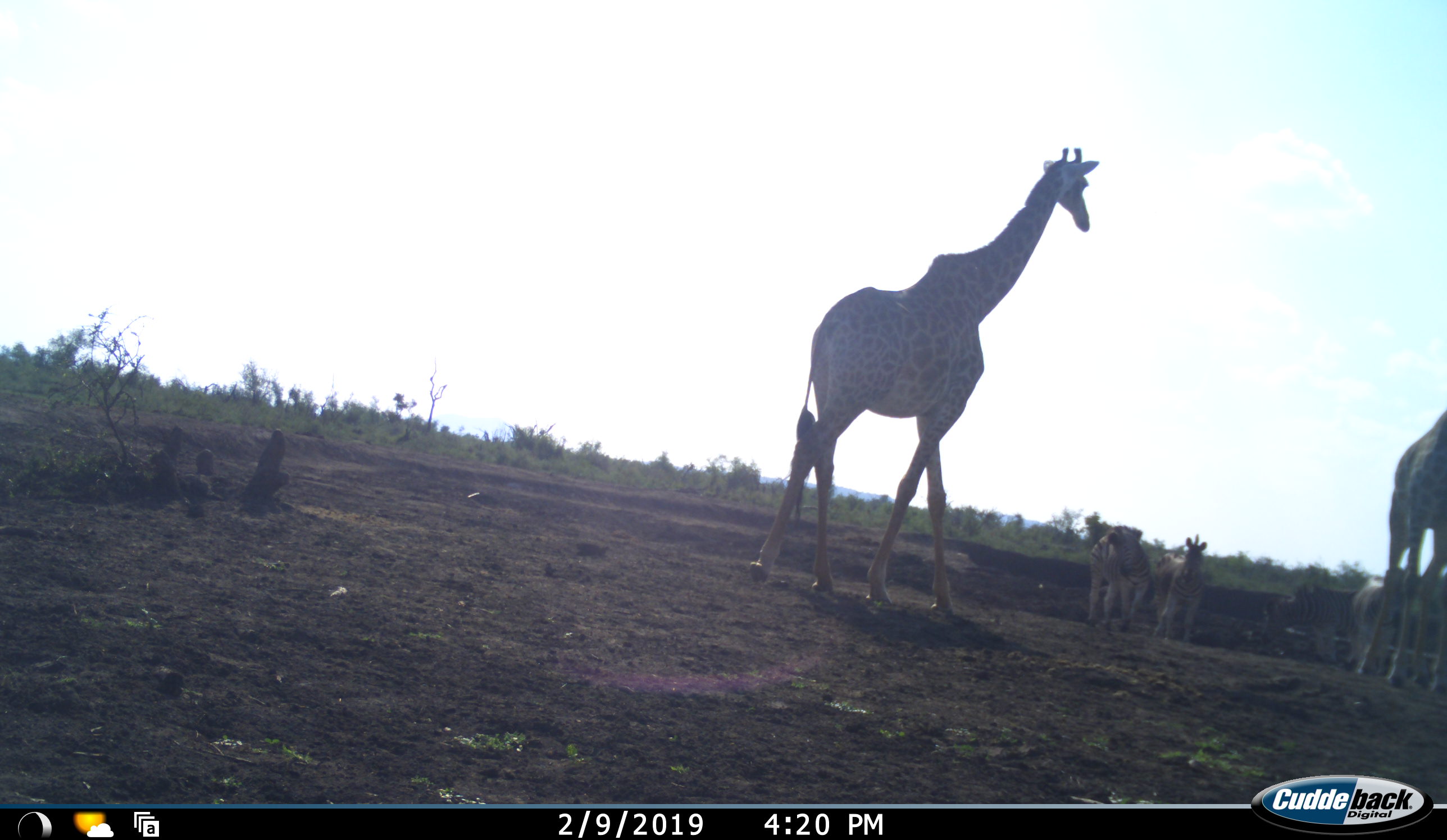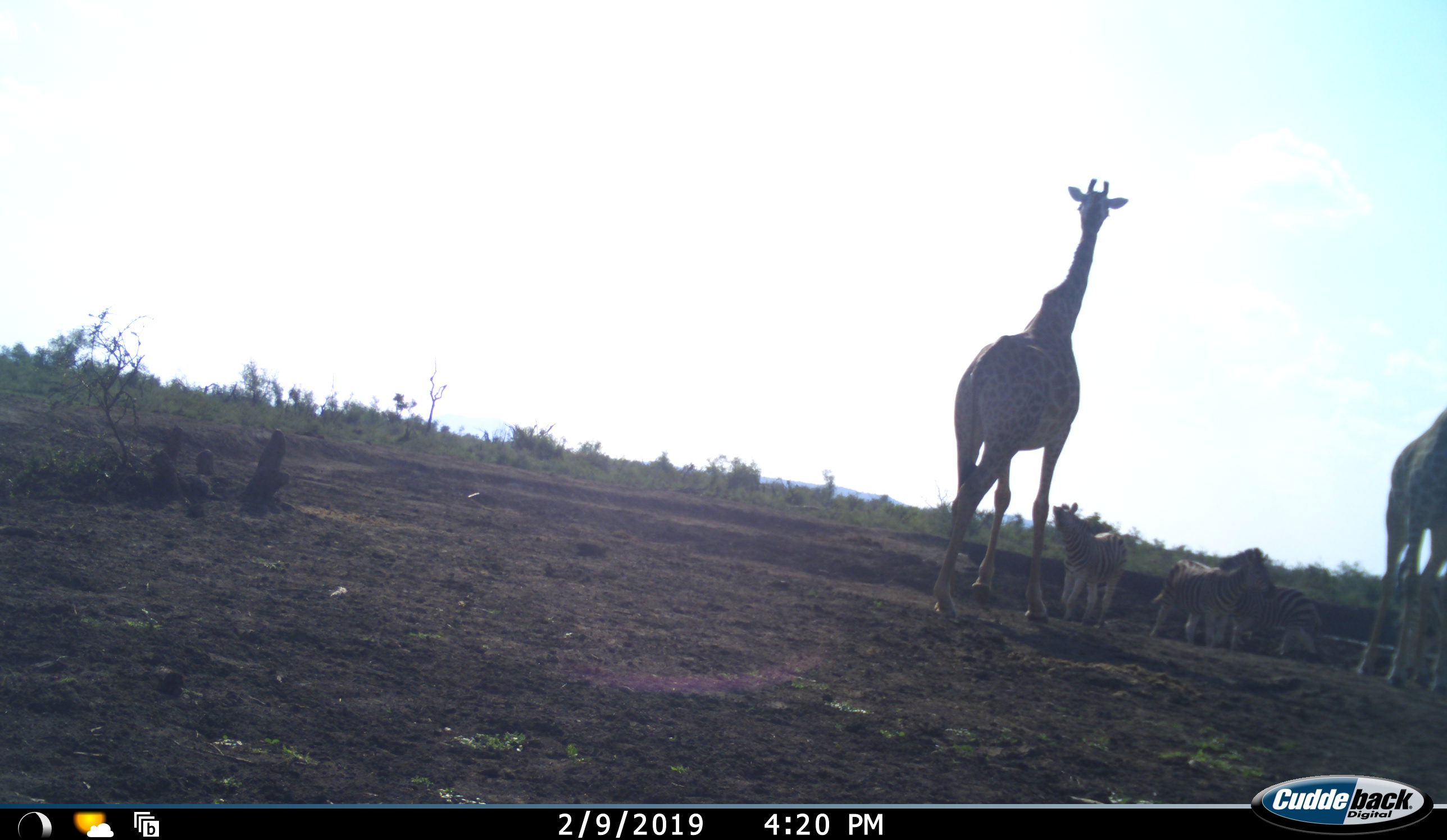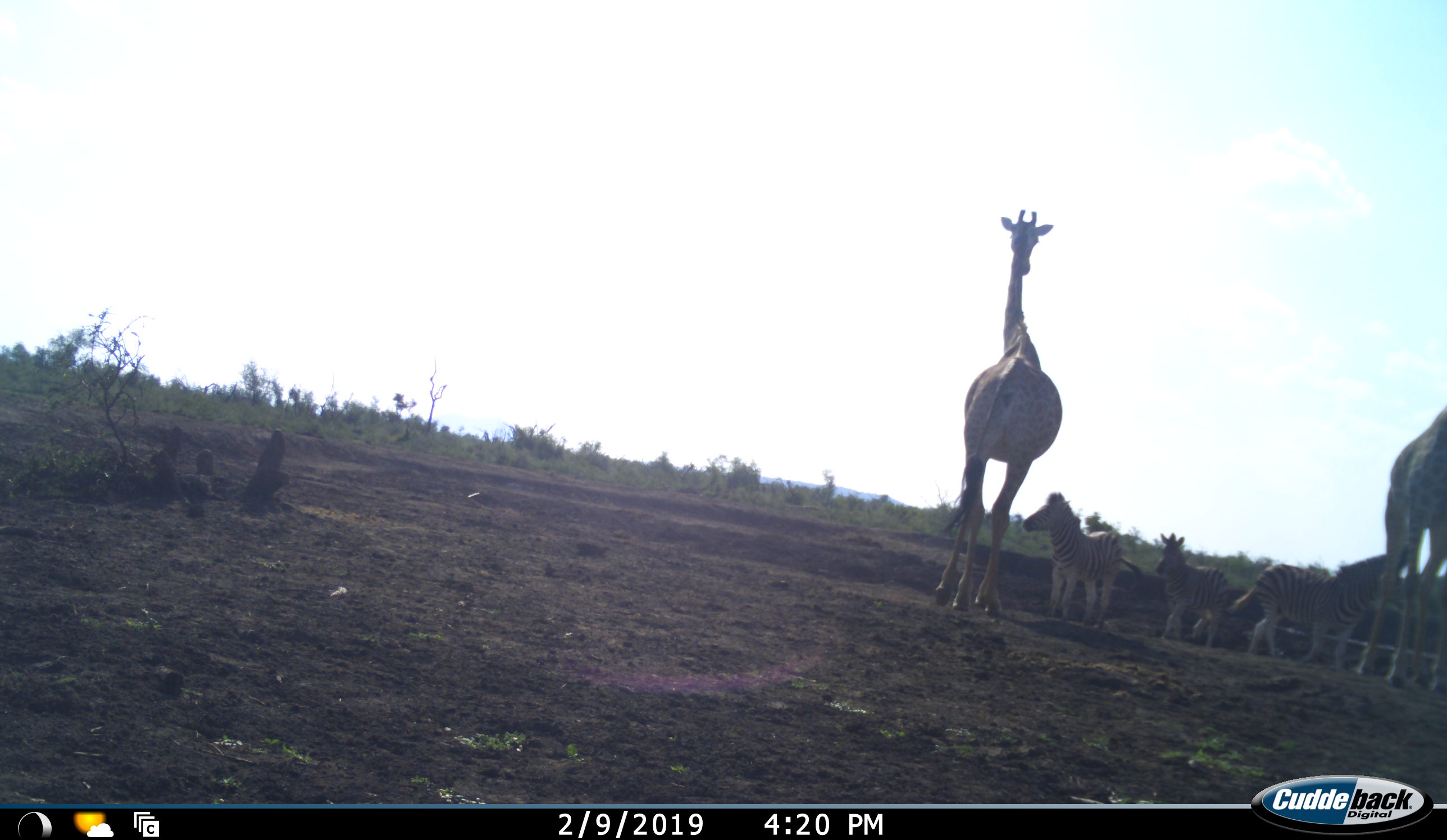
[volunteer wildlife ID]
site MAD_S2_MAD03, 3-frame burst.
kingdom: Animalia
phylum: Chordata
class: Mammalia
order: Artiodactyla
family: Giraffidae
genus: Giraffa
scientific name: Giraffa camelopardalis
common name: giraffe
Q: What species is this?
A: Giraffe (Giraffa camelopardalis).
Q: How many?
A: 2.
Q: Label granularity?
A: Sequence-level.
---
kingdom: Animalia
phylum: Chordata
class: Mammalia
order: Perissodactyla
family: Equidae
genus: Equus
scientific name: Equus quagga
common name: plains zebra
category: zebraplains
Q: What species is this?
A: Zebraplains (plains zebra) (Equus quagga).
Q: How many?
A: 4.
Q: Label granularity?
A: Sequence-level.